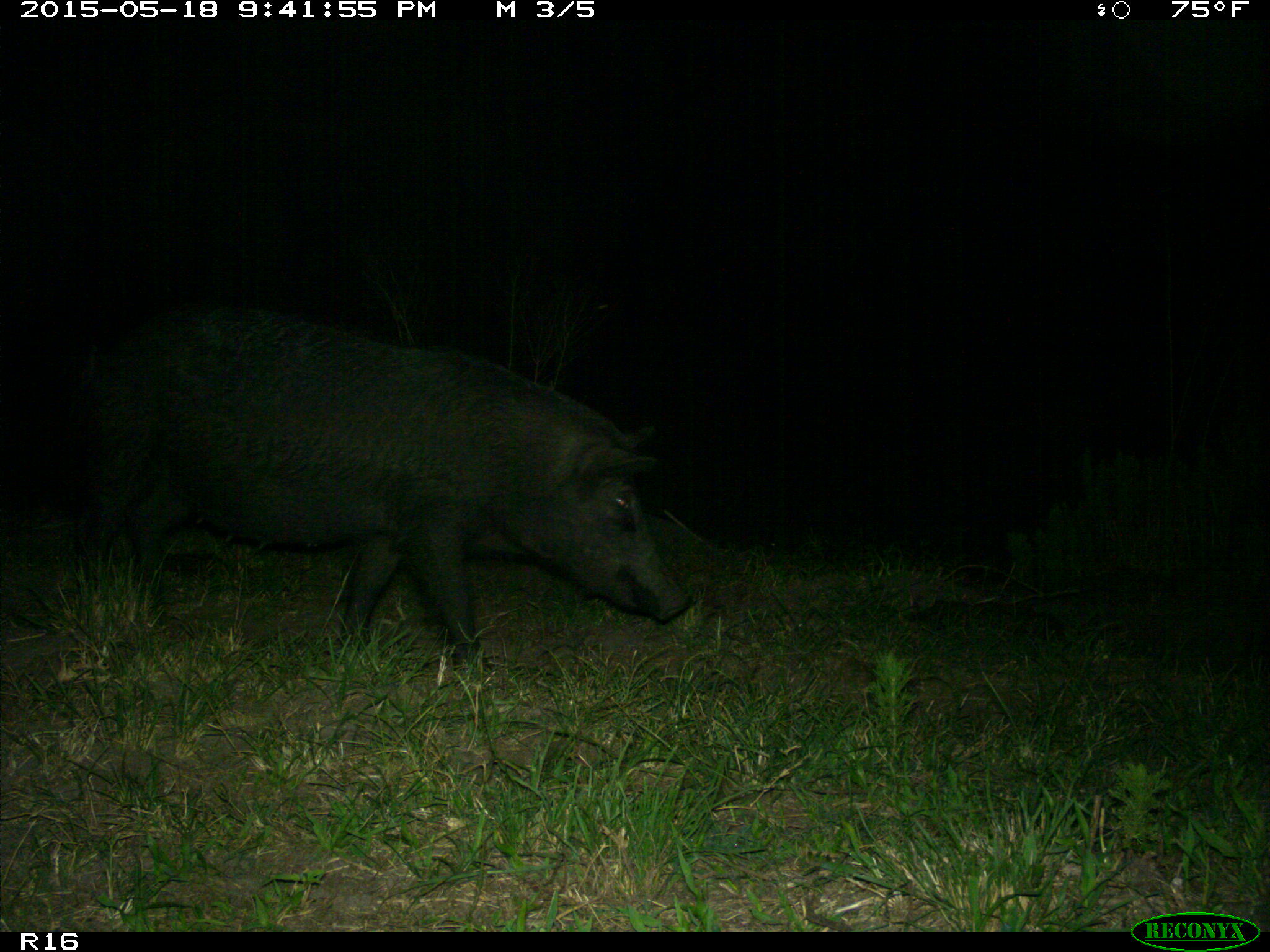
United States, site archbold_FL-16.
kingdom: Animalia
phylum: Chordata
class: Mammalia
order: Artiodactyla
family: Suidae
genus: Sus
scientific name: Sus scrofa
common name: wild boar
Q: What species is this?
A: Sus scrofa (wild boar).